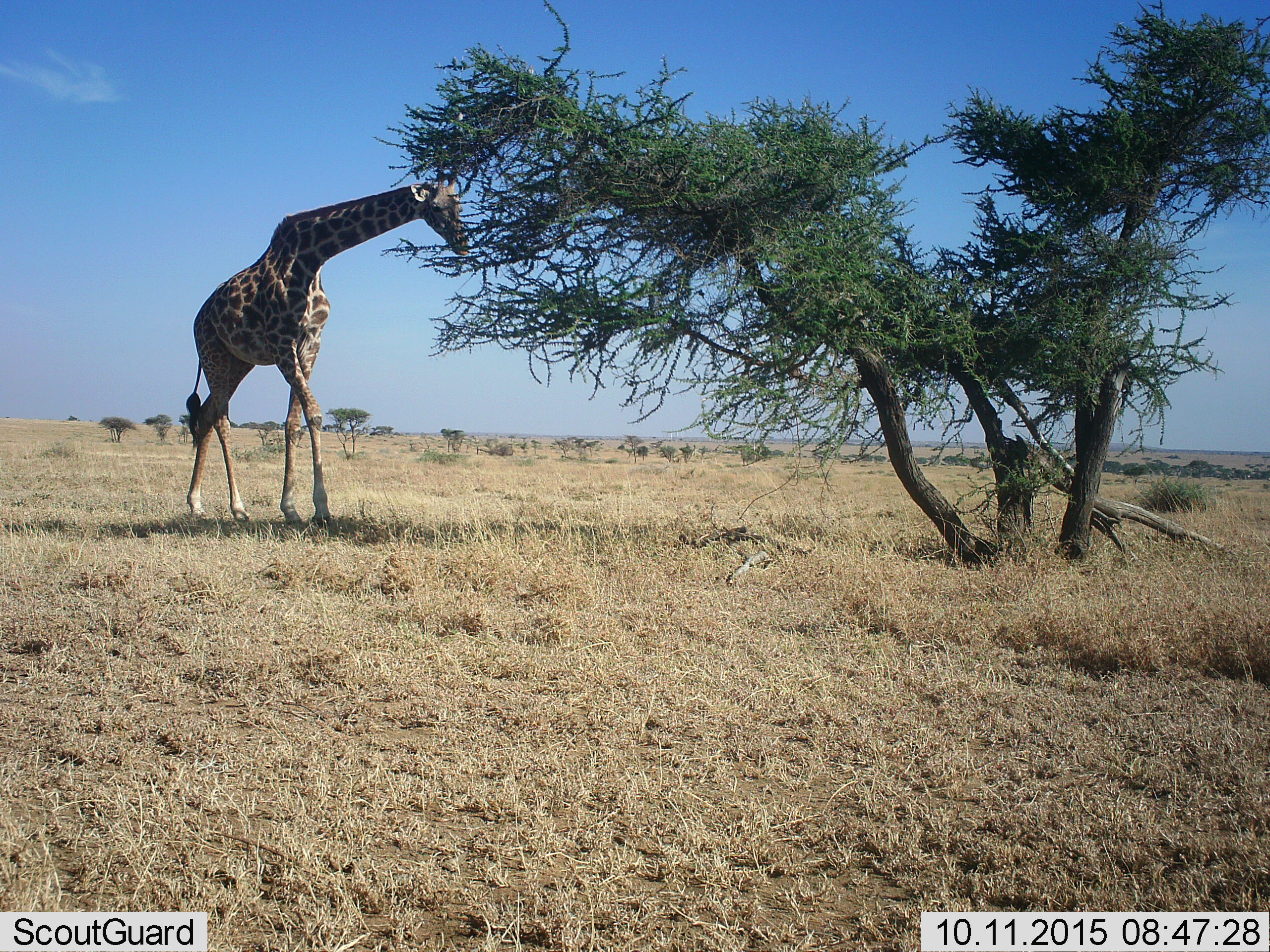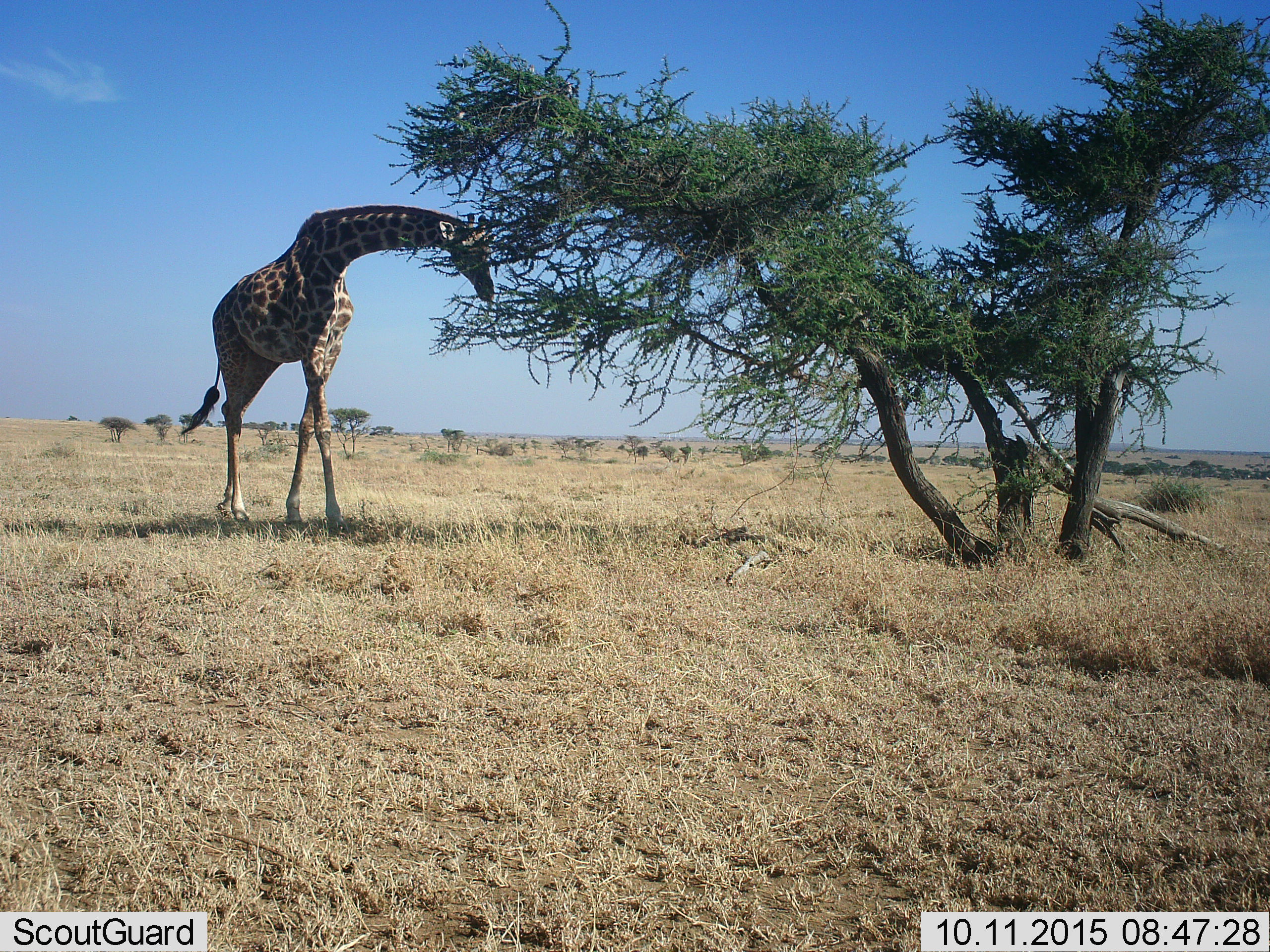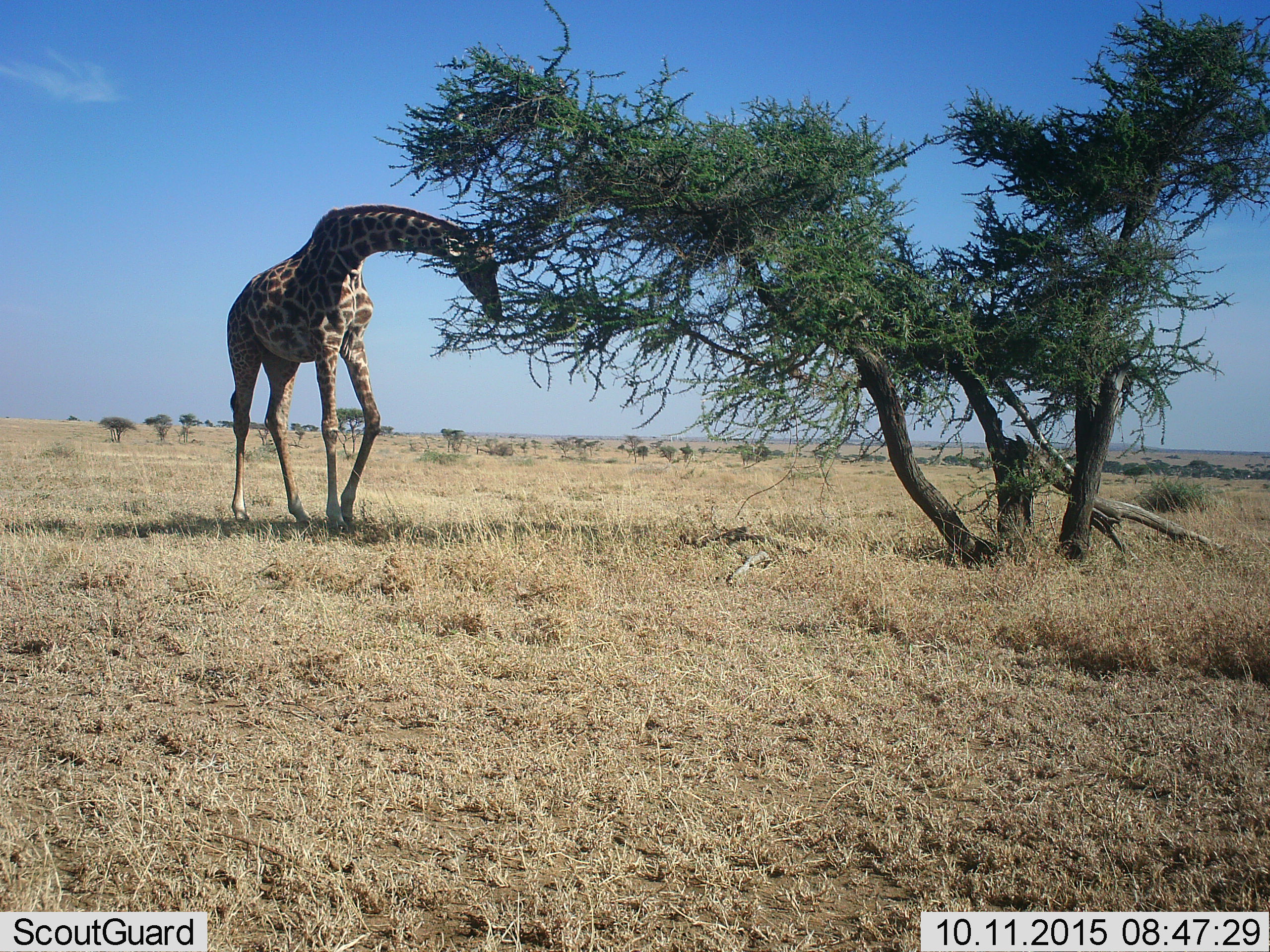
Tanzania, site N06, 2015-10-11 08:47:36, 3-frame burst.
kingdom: Animalia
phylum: Chordata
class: Mammalia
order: Artiodactyla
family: Giraffidae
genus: Giraffa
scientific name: Giraffa camelopardalis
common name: giraffe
Giraffe (Giraffa camelopardalis), count 1. Behavior (volunteer vote fractions): standing 10%, resting 0%, moving 20%, interacting 0%. Young present (vote fraction): 0%. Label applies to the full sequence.